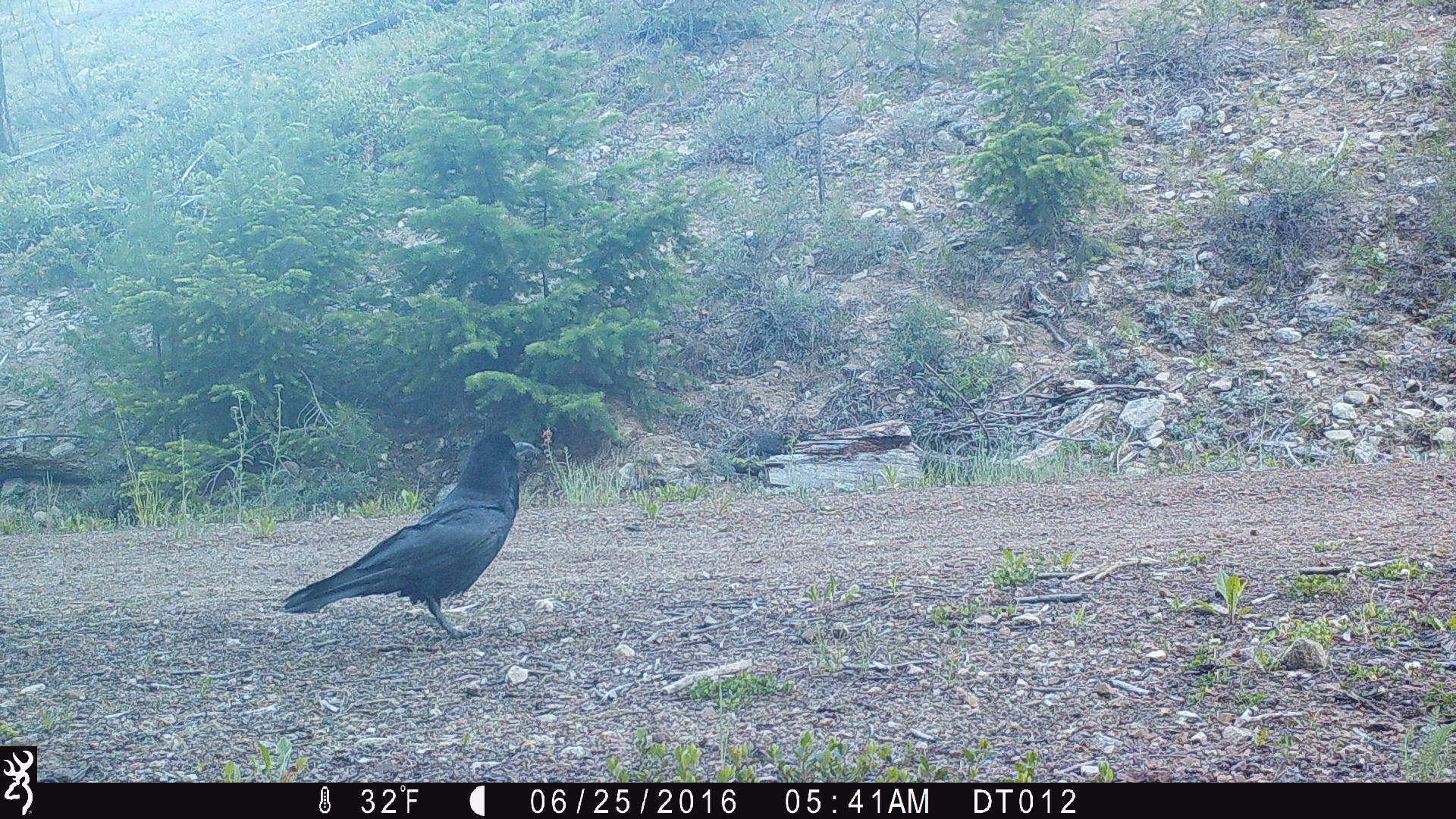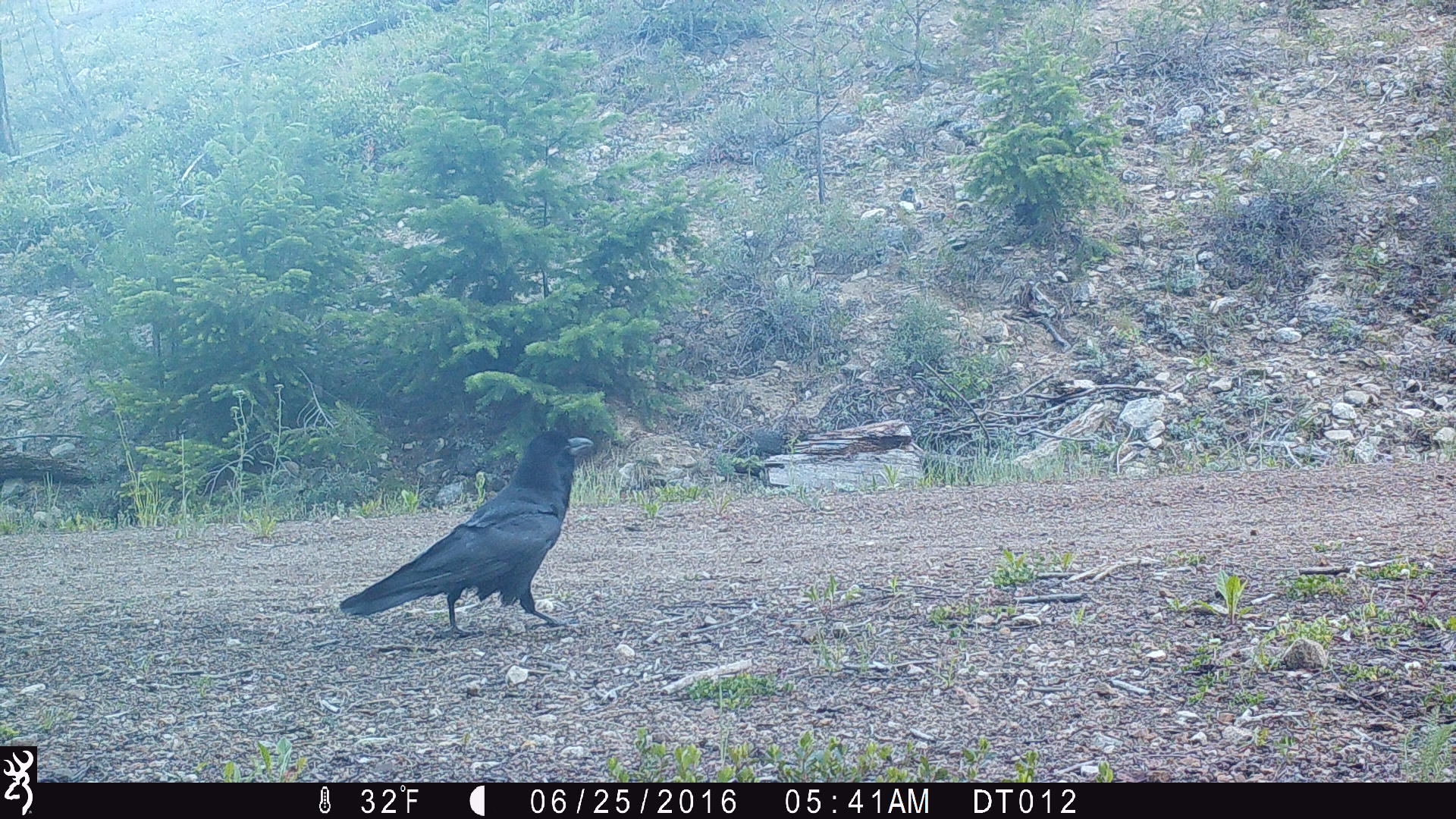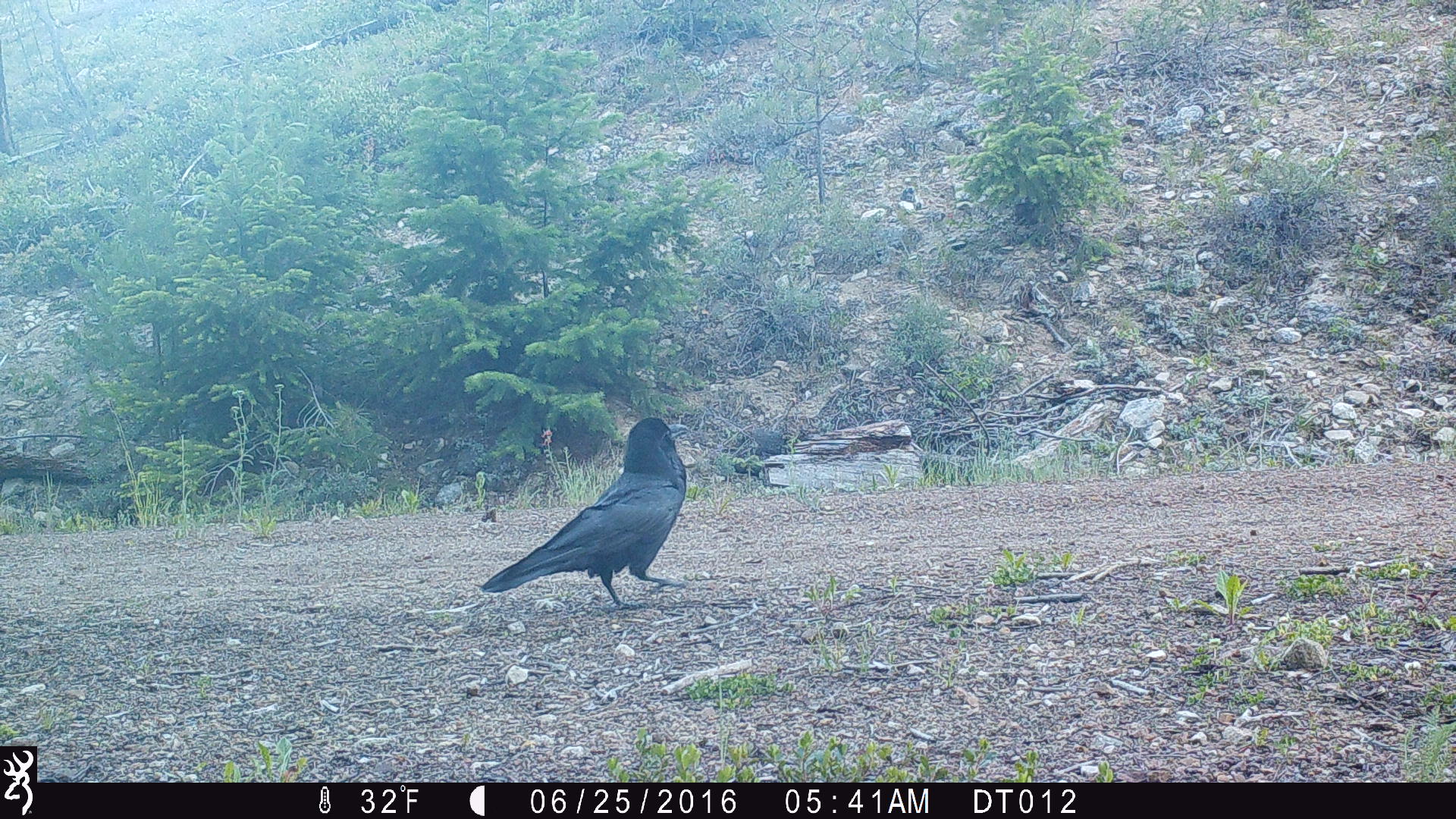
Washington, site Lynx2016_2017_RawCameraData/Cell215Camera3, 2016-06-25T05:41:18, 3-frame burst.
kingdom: Animalia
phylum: Chordata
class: Aves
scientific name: Aves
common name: birds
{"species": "Aves (birds)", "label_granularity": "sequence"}